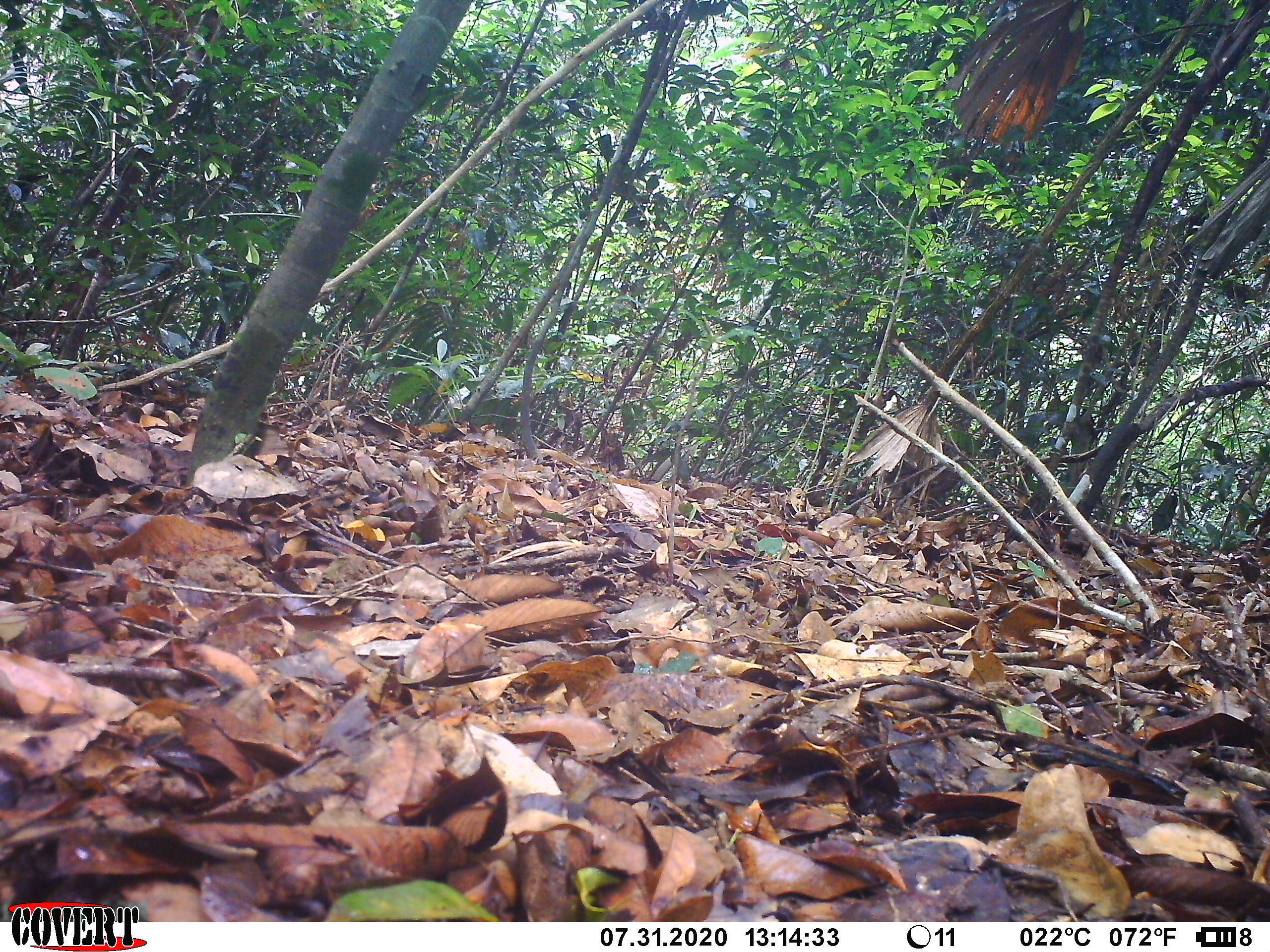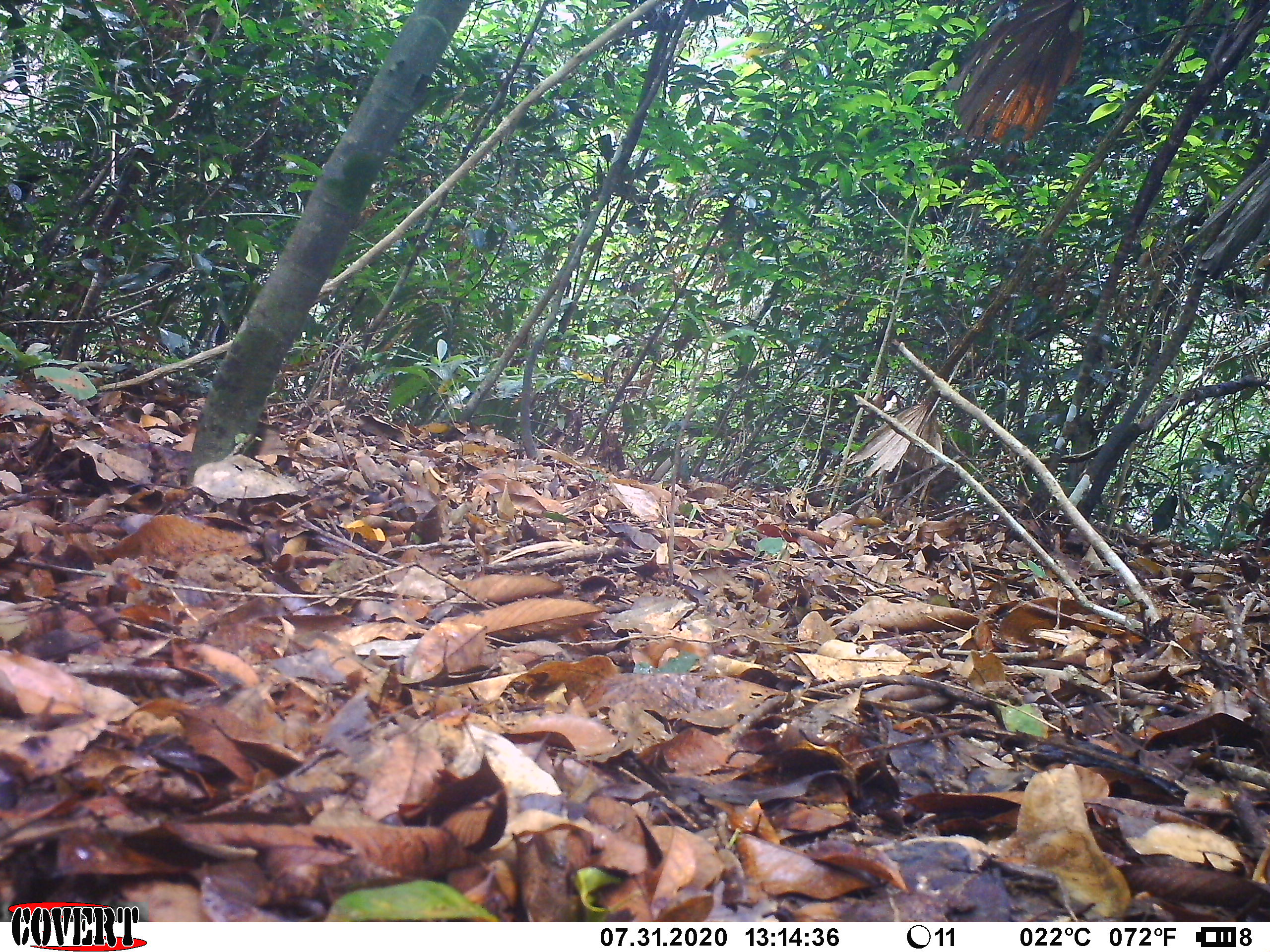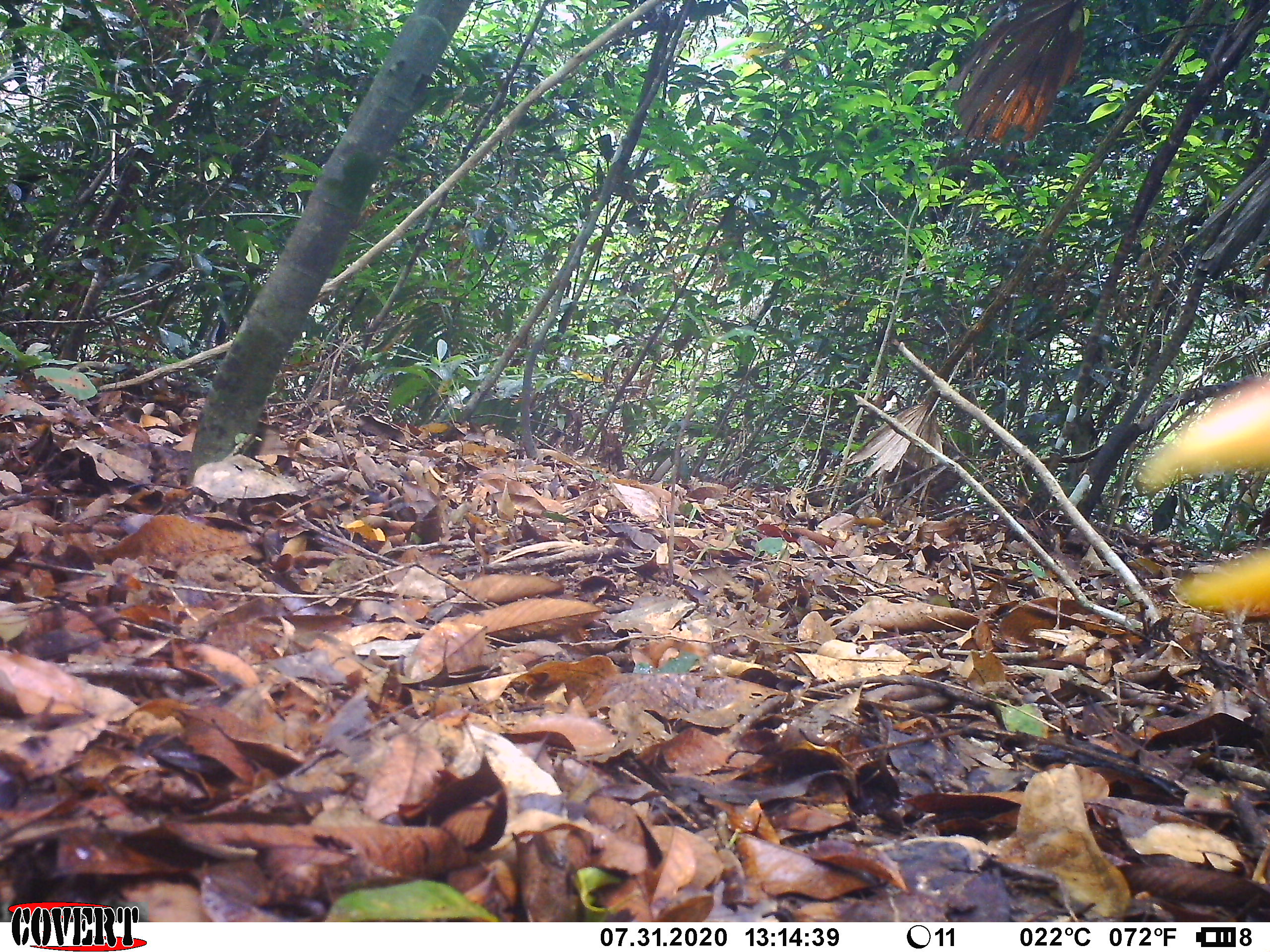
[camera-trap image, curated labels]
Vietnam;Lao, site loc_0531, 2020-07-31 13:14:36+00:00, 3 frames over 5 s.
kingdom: Animalia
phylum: Chordata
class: Aves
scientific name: Aves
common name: bird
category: unidentified bird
Unidentified bird (bird) (Aves). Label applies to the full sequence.